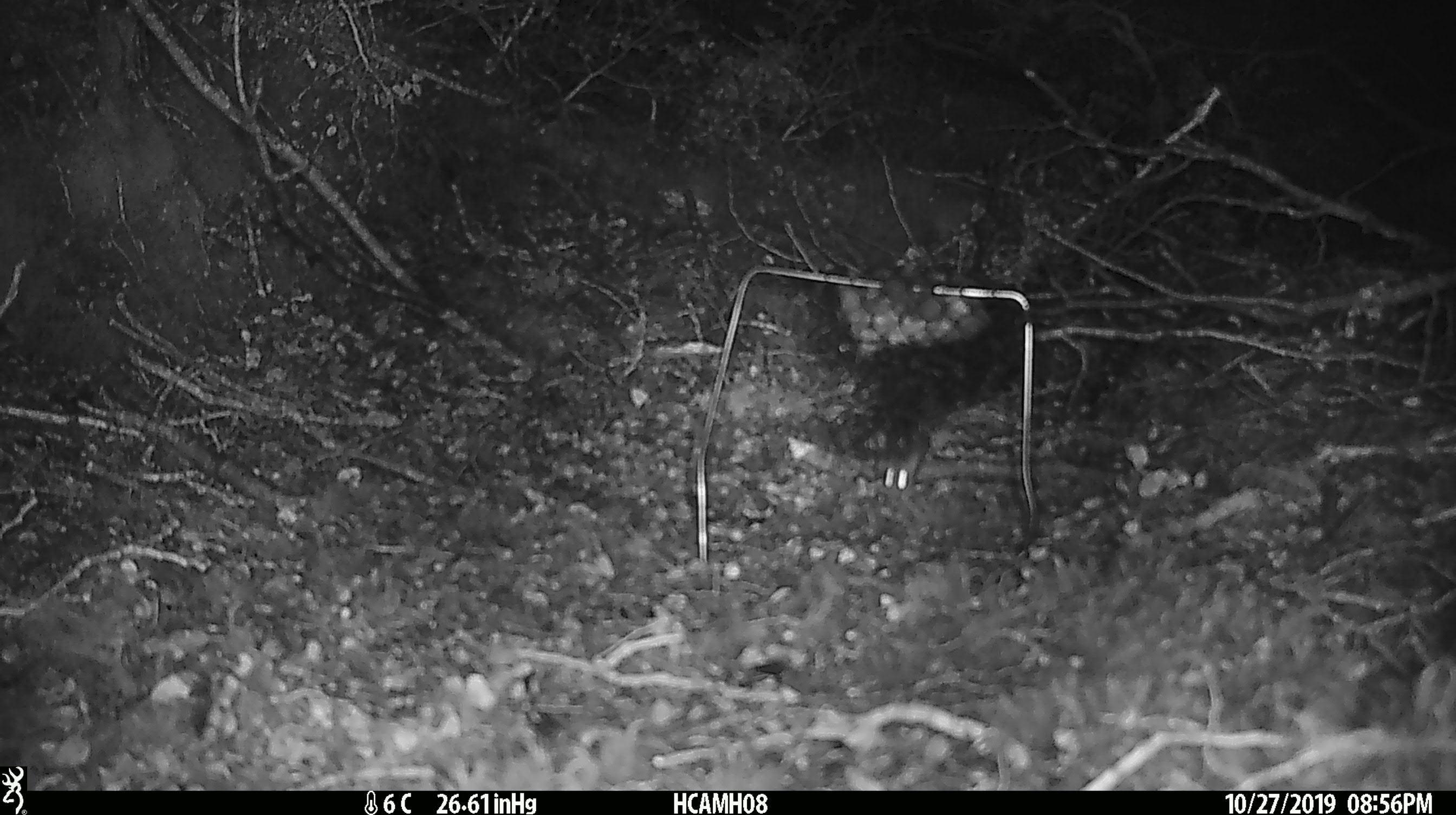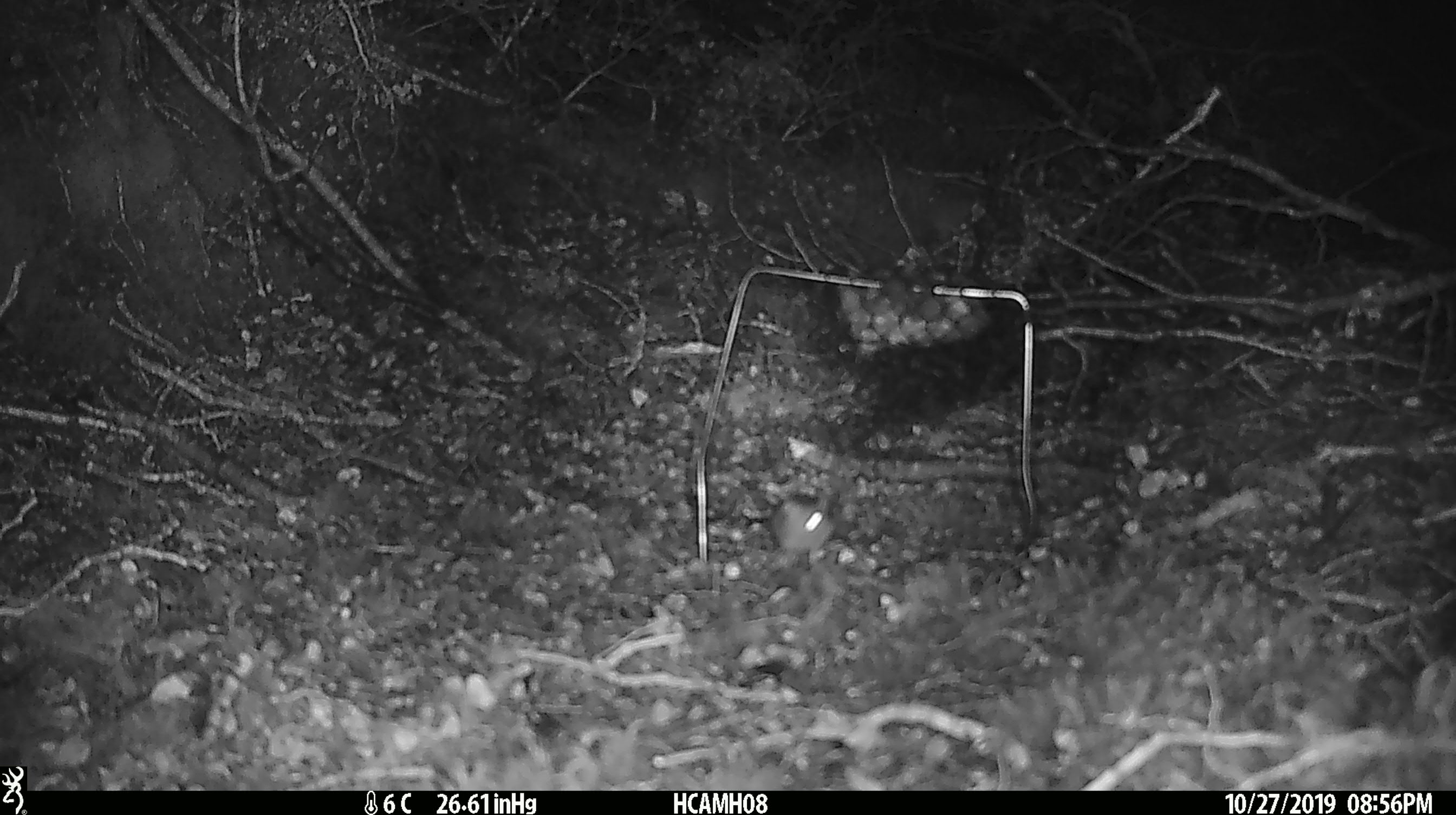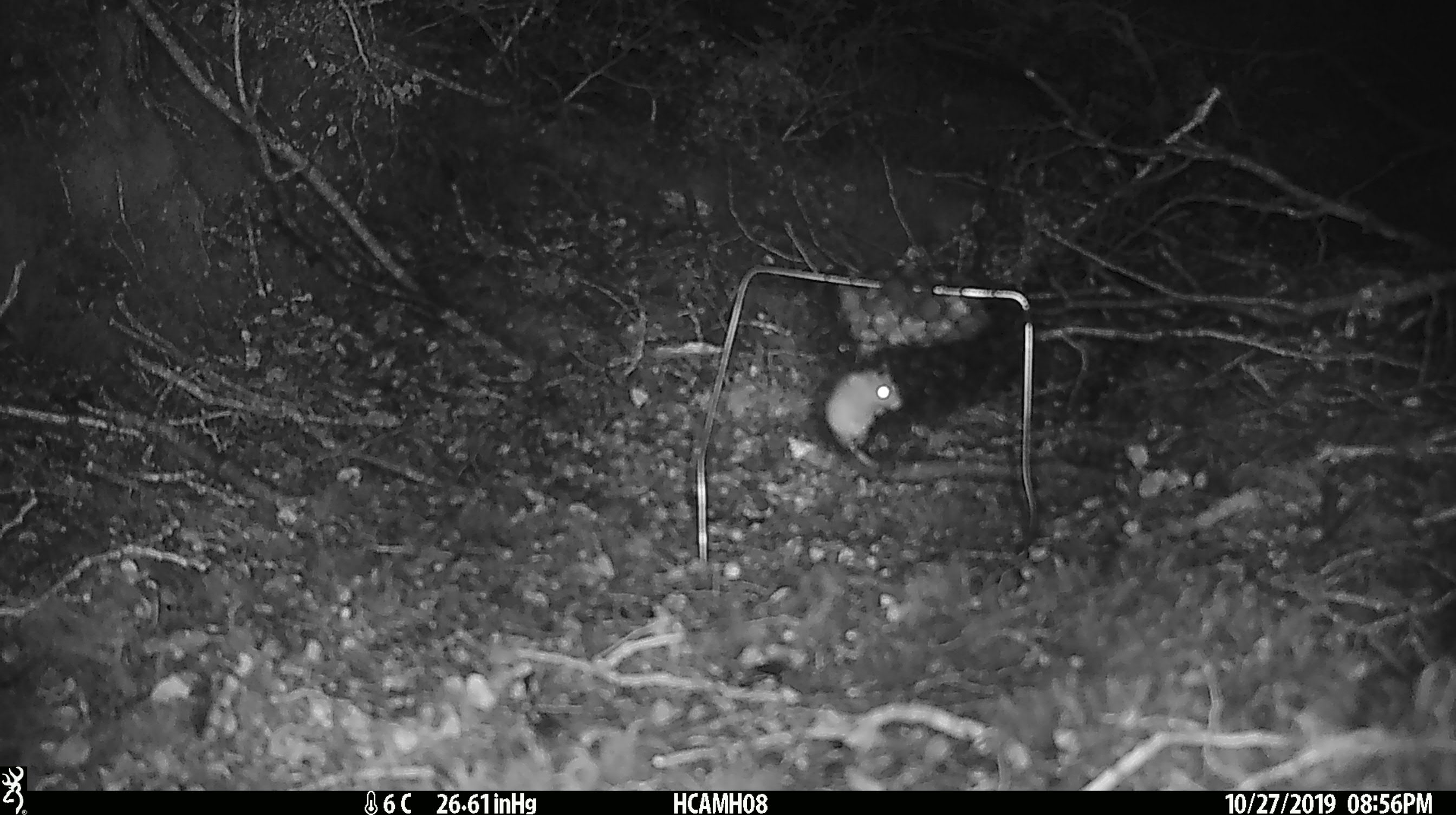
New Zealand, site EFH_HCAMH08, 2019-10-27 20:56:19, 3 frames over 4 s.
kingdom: Animalia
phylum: Chordata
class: Mammalia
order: Rodentia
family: Muridae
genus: Mus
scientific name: Mus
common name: mouse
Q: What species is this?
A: Mouse (Mus).